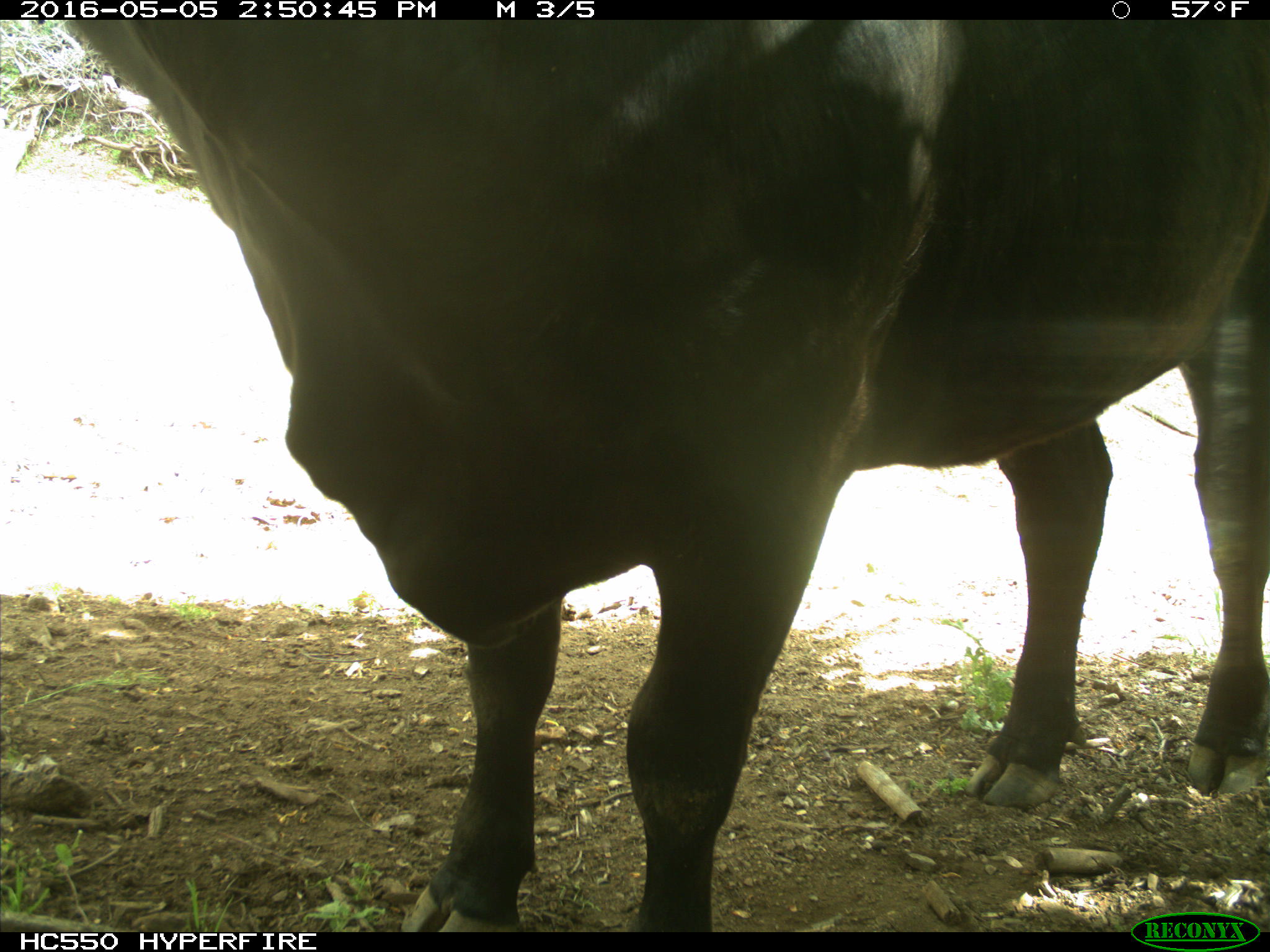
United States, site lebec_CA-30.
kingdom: Animalia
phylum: Chordata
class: Mammalia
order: Artiodactyla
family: Bovidae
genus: Bos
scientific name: Bos taurus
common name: domestic cow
Bos taurus (domestic cow).